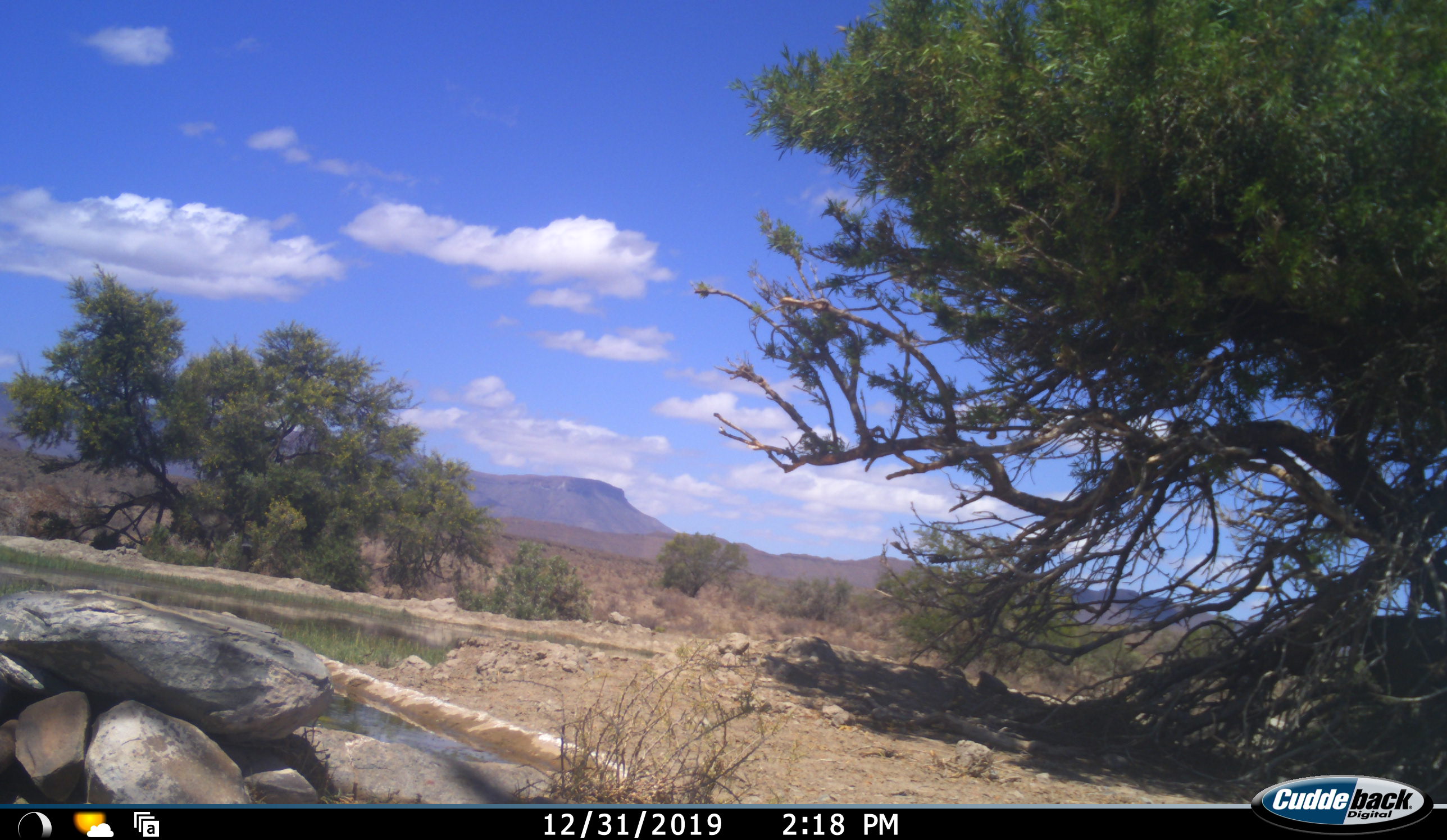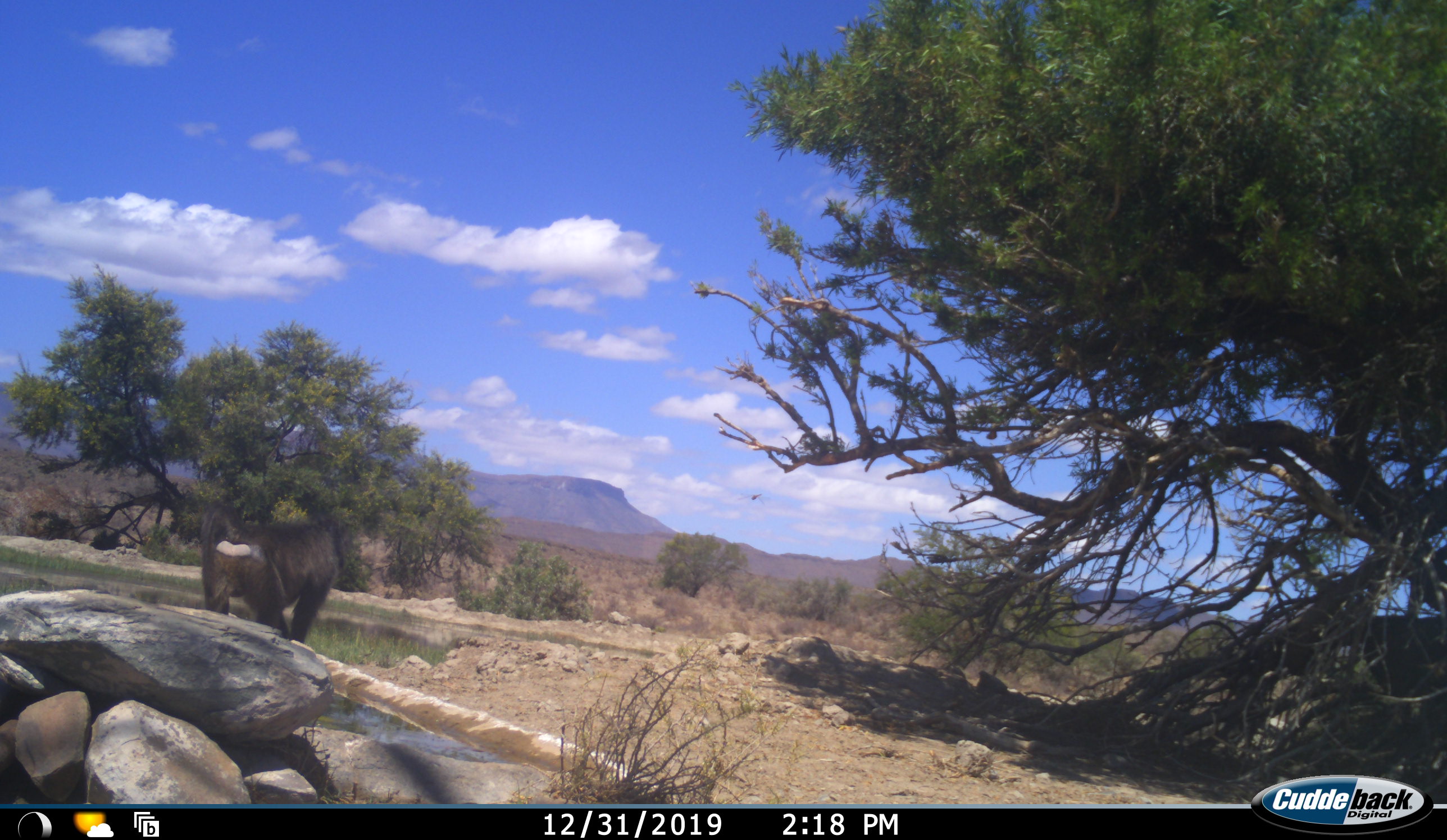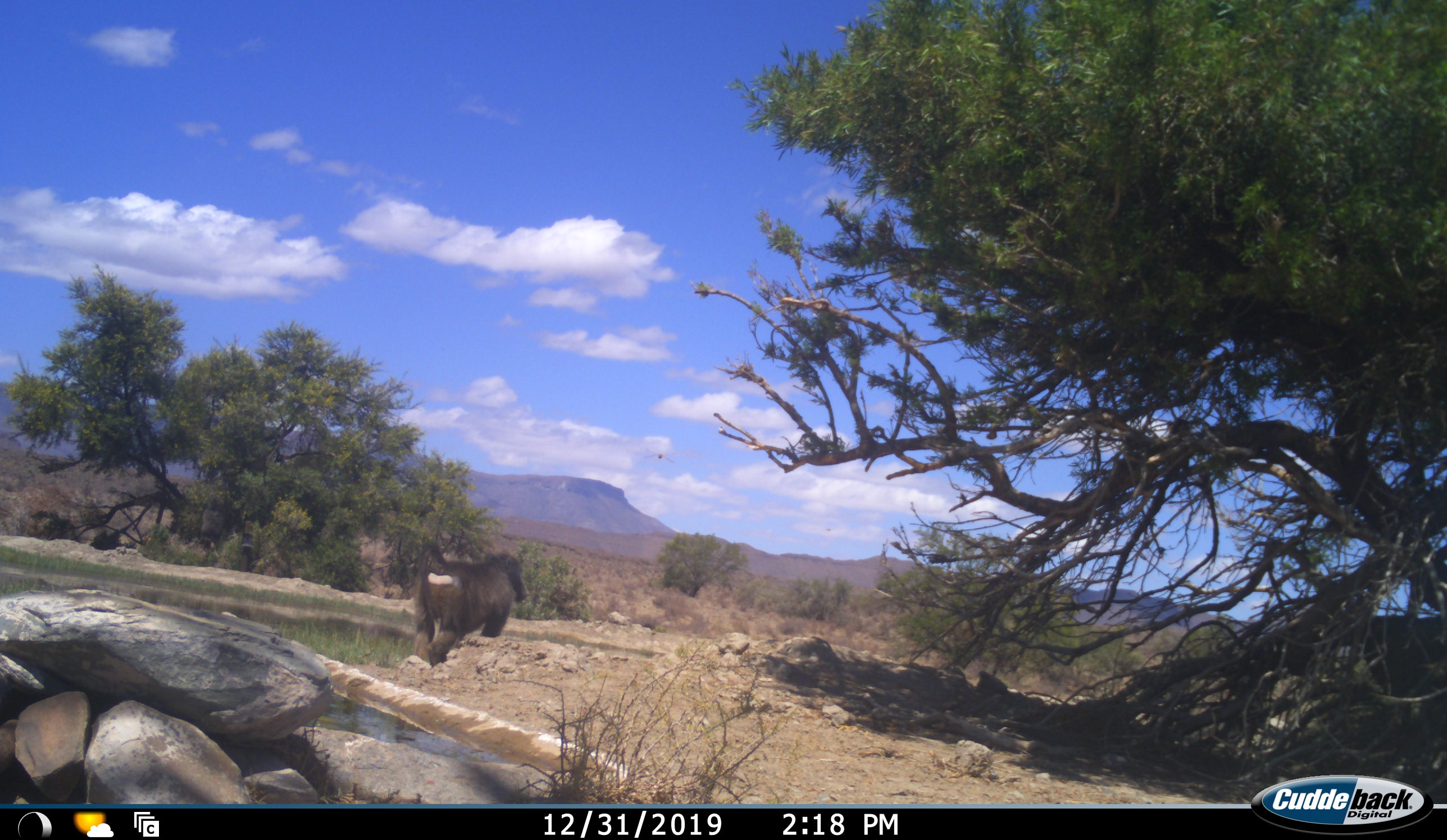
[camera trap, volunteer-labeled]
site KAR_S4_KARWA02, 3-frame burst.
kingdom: Animalia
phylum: Chordata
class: Mammalia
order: Primates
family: Cercopithecidae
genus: Papio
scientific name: Papio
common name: baboon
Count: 1.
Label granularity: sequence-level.